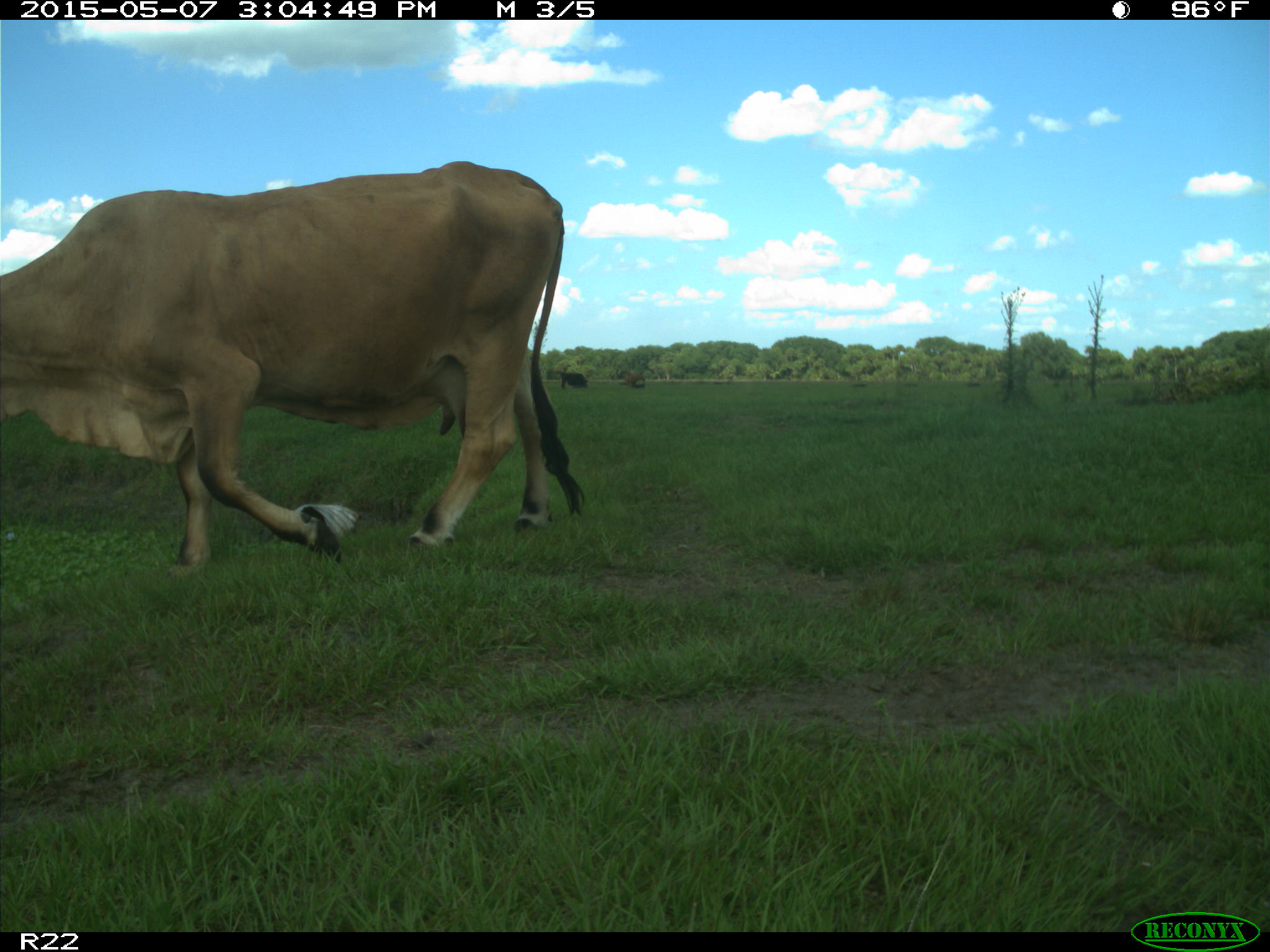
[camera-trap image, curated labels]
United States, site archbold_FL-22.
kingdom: Animalia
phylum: Chordata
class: Mammalia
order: Artiodactyla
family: Bovidae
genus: Bos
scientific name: Bos taurus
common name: domestic cow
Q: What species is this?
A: Bos taurus (domestic cow).